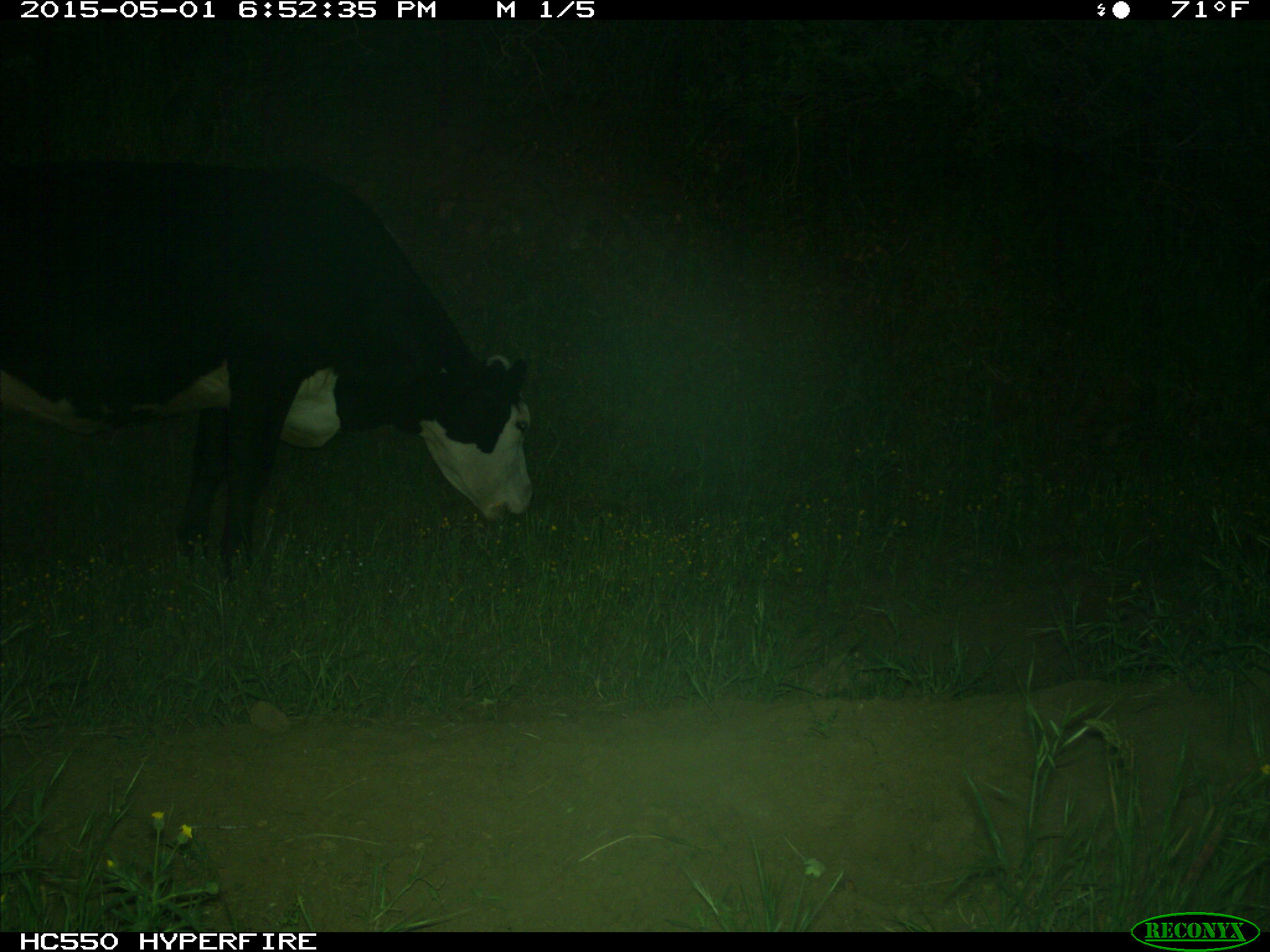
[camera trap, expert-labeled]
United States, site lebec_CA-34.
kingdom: Animalia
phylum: Chordata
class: Mammalia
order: Artiodactyla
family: Bovidae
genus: Bos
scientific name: Bos taurus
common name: domestic cow